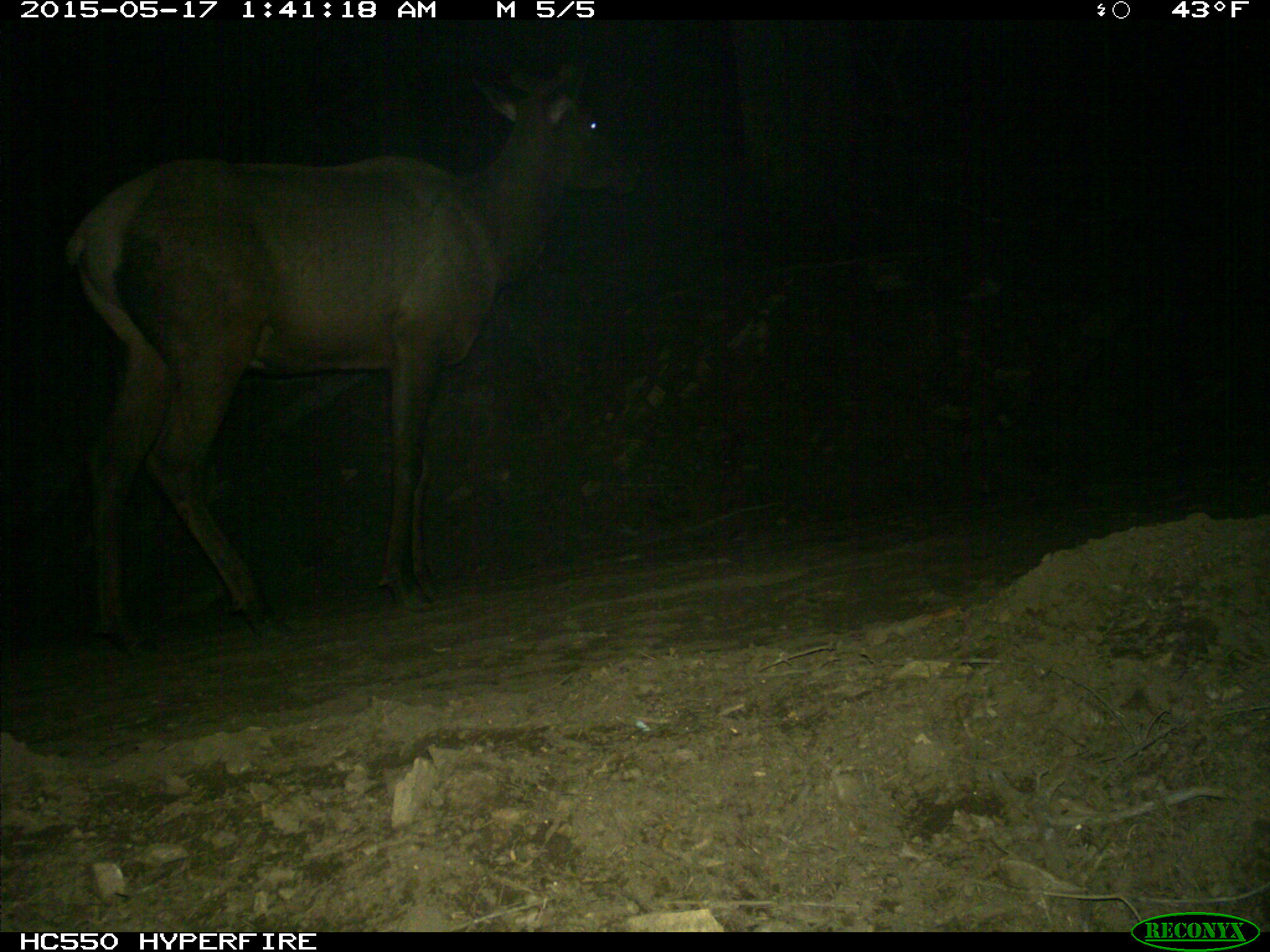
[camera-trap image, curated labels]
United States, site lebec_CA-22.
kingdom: Animalia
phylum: Chordata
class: Mammalia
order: Artiodactyla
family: Cervidae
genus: Cervus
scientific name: Cervus canadensis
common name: elk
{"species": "Cervus canadensis (elk)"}